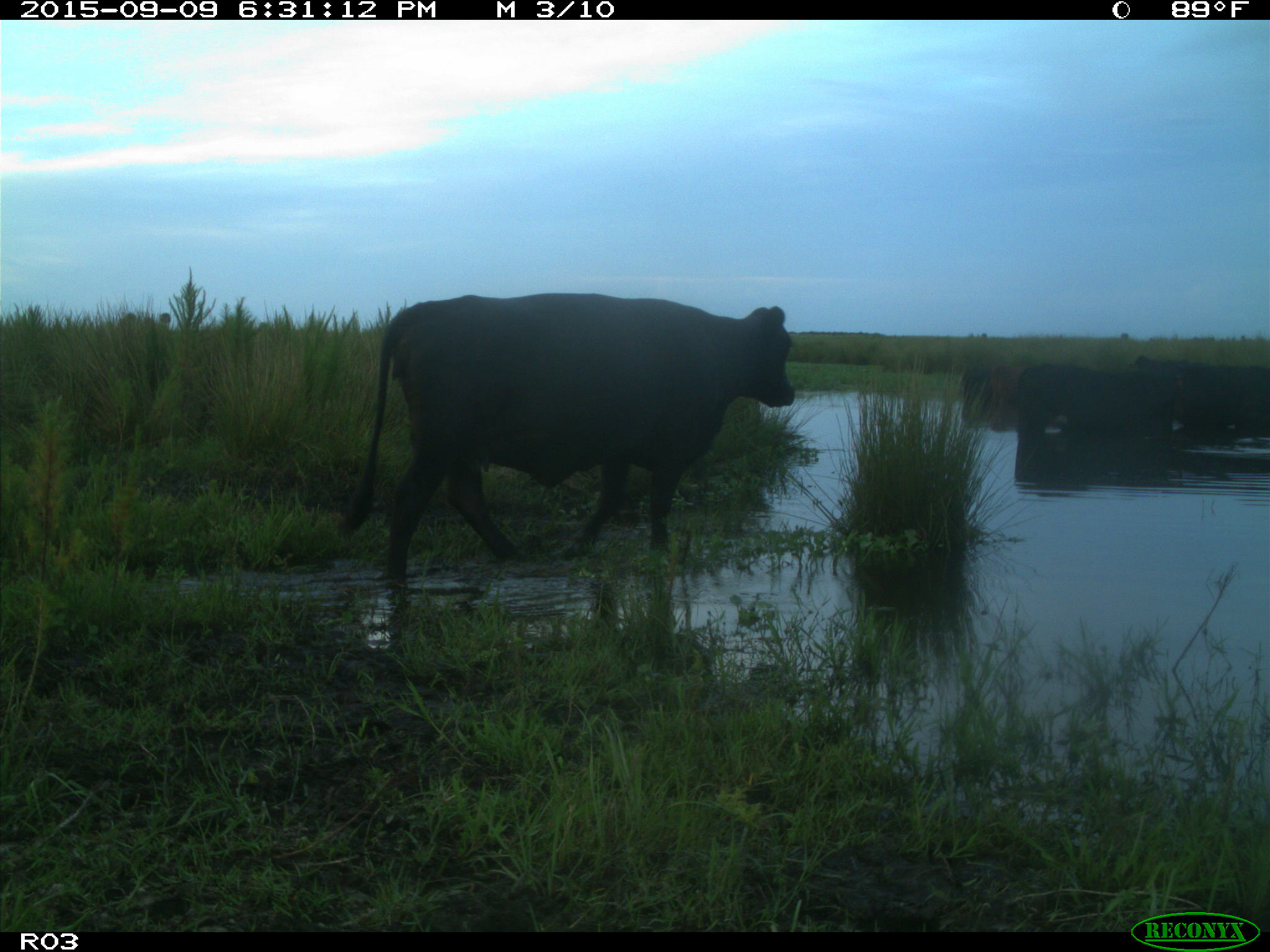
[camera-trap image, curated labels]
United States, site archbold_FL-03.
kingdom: Animalia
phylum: Chordata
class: Mammalia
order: Artiodactyla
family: Bovidae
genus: Bos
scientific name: Bos taurus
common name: domestic cow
Bos taurus (domestic cow).